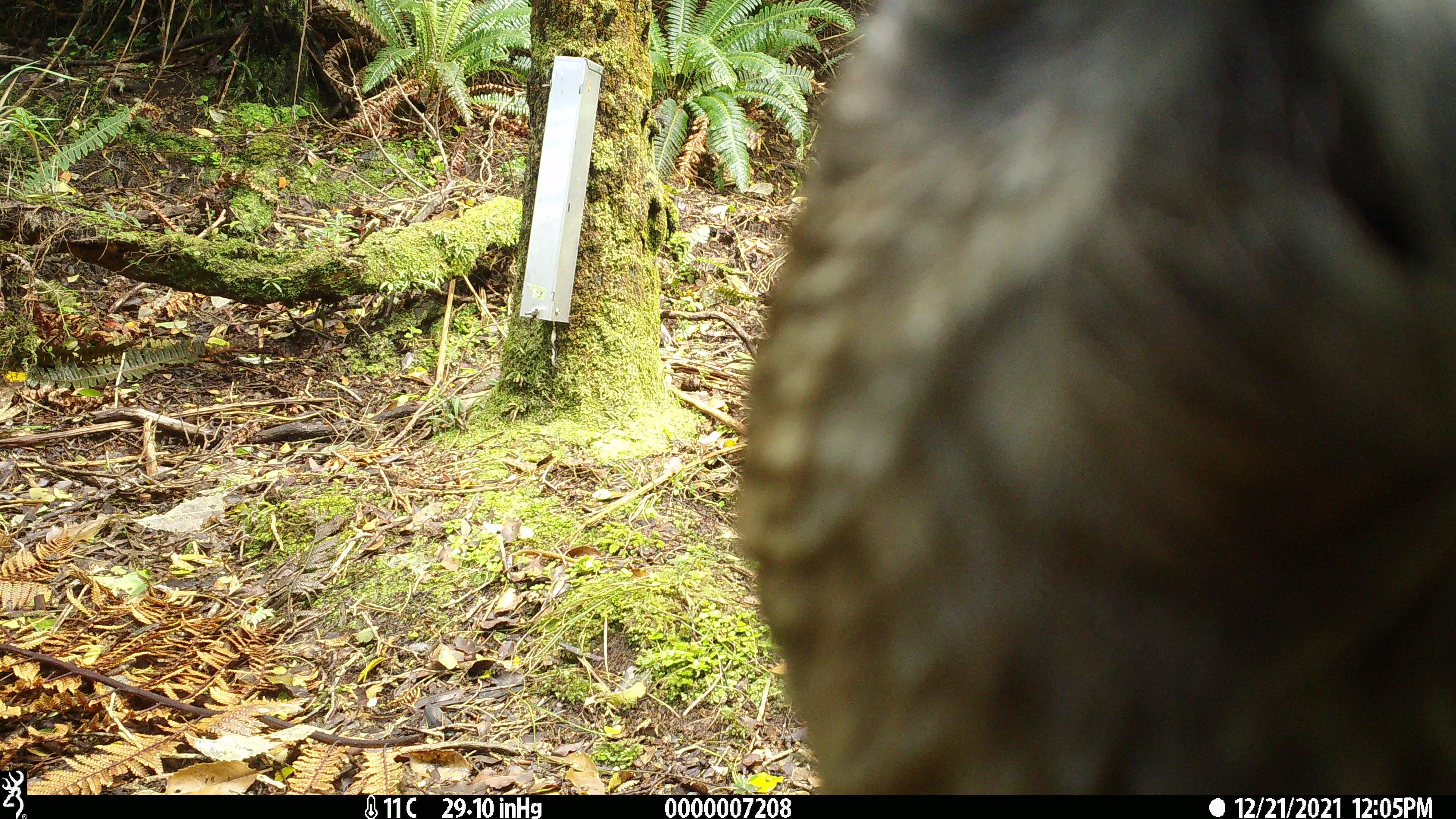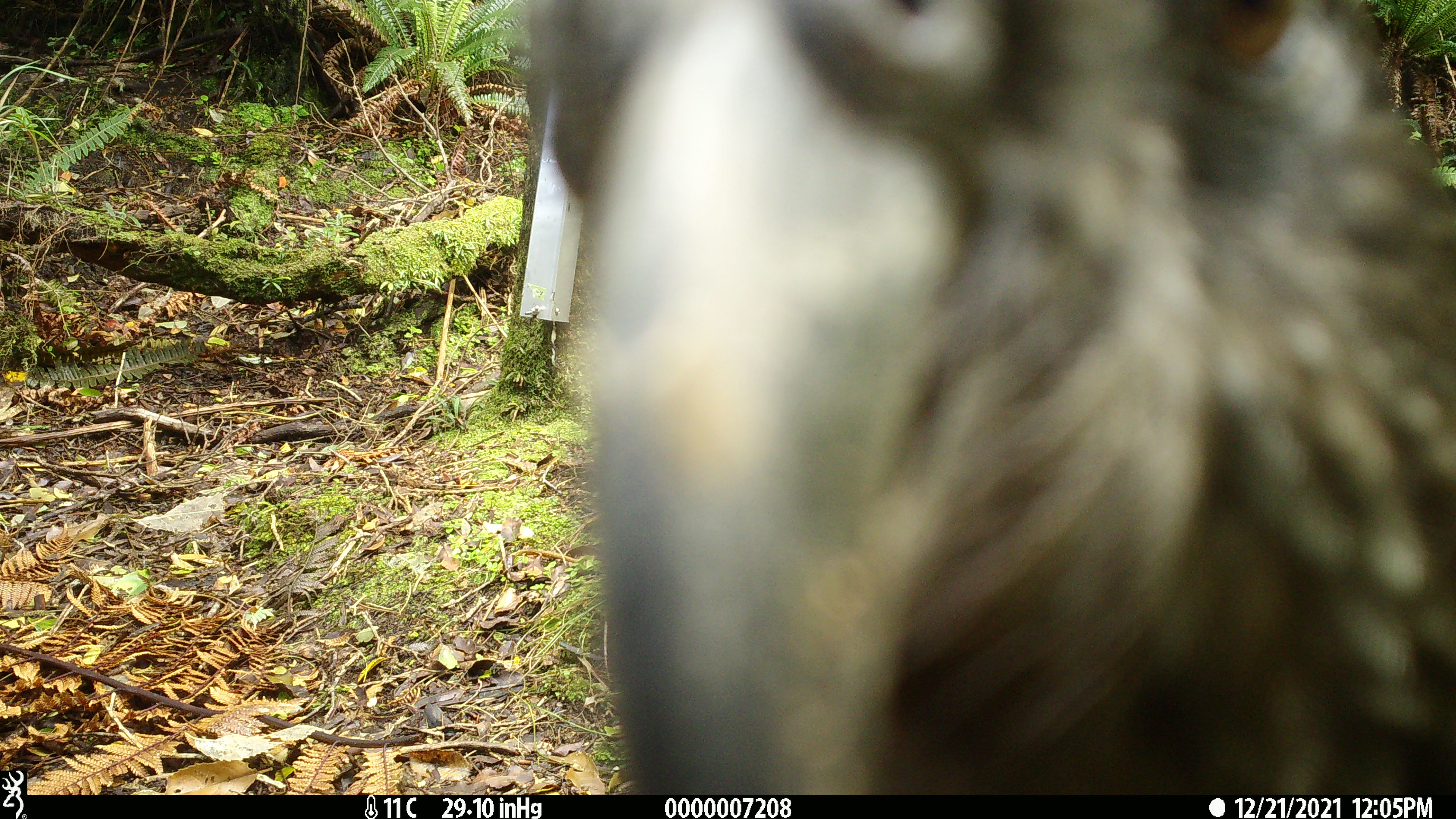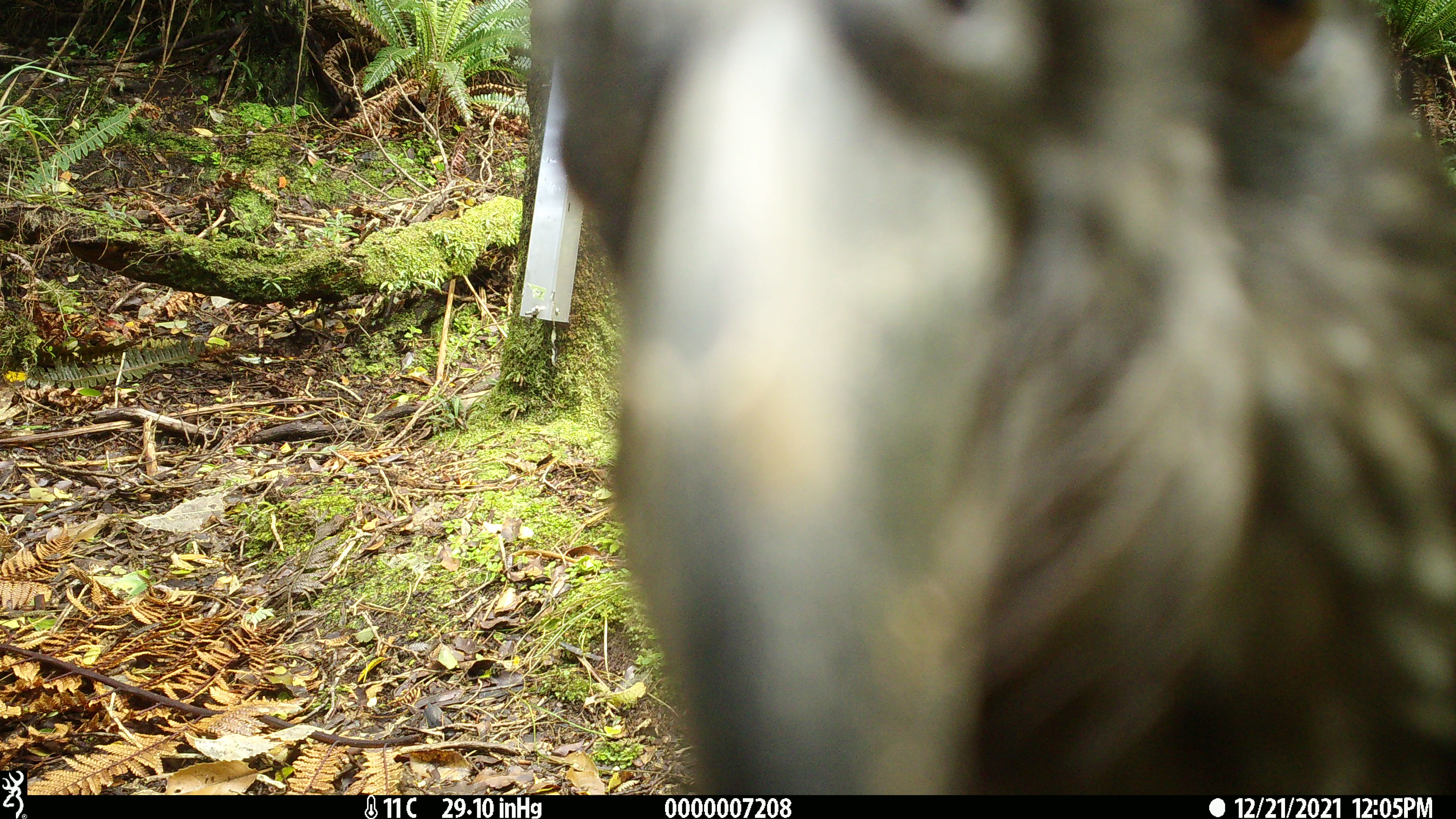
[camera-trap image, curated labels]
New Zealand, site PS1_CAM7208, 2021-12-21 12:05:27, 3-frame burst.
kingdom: Animalia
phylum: Chordata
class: Aves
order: Psittaciformes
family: Strigopidae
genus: Nestor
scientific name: Nestor notabilis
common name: kea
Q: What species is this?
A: Kea (Nestor notabilis).